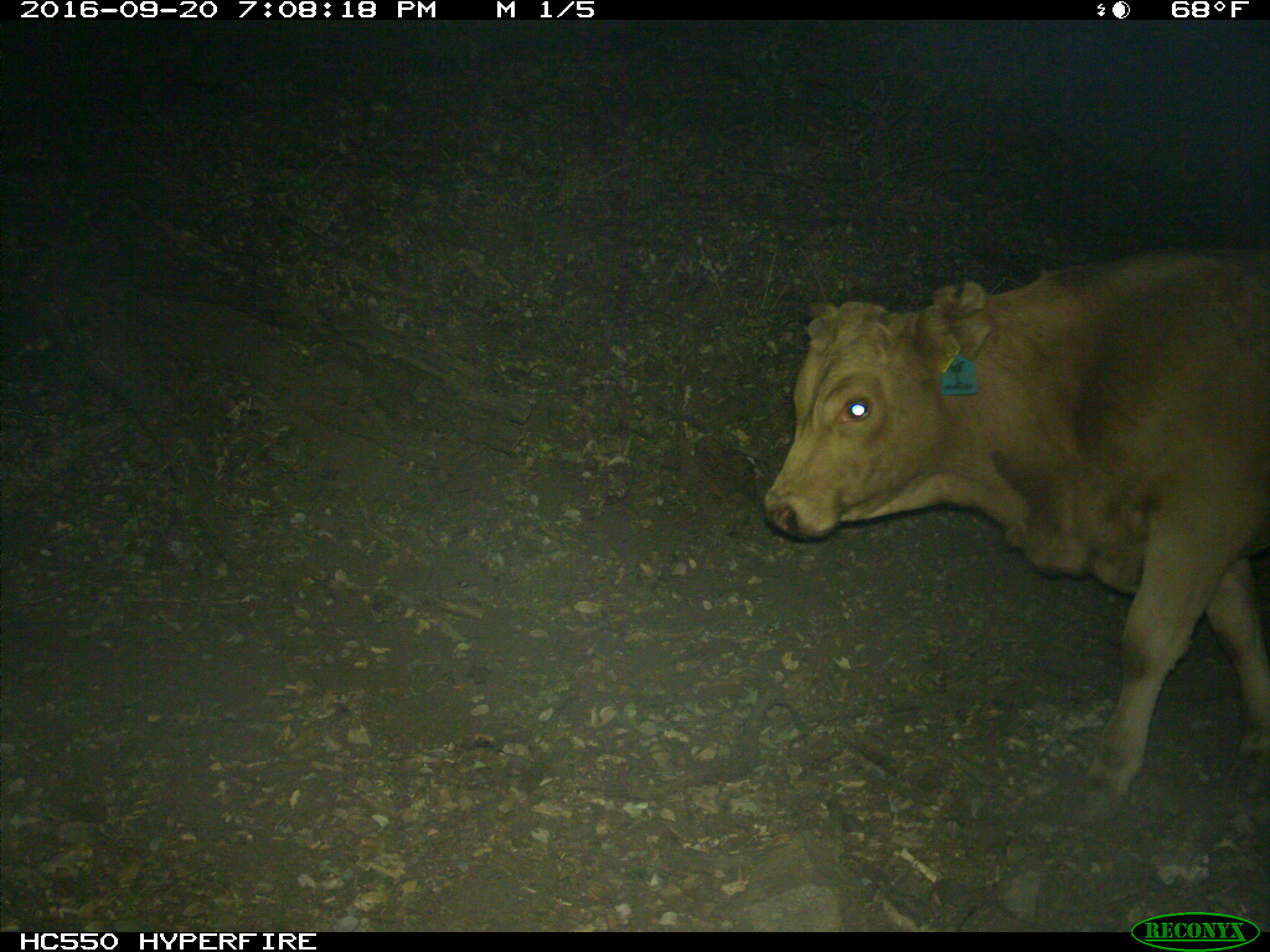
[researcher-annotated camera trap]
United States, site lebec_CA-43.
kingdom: Animalia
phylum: Chordata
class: Mammalia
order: Artiodactyla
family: Bovidae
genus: Bos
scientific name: Bos taurus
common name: domestic cow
Bos taurus (domestic cow).